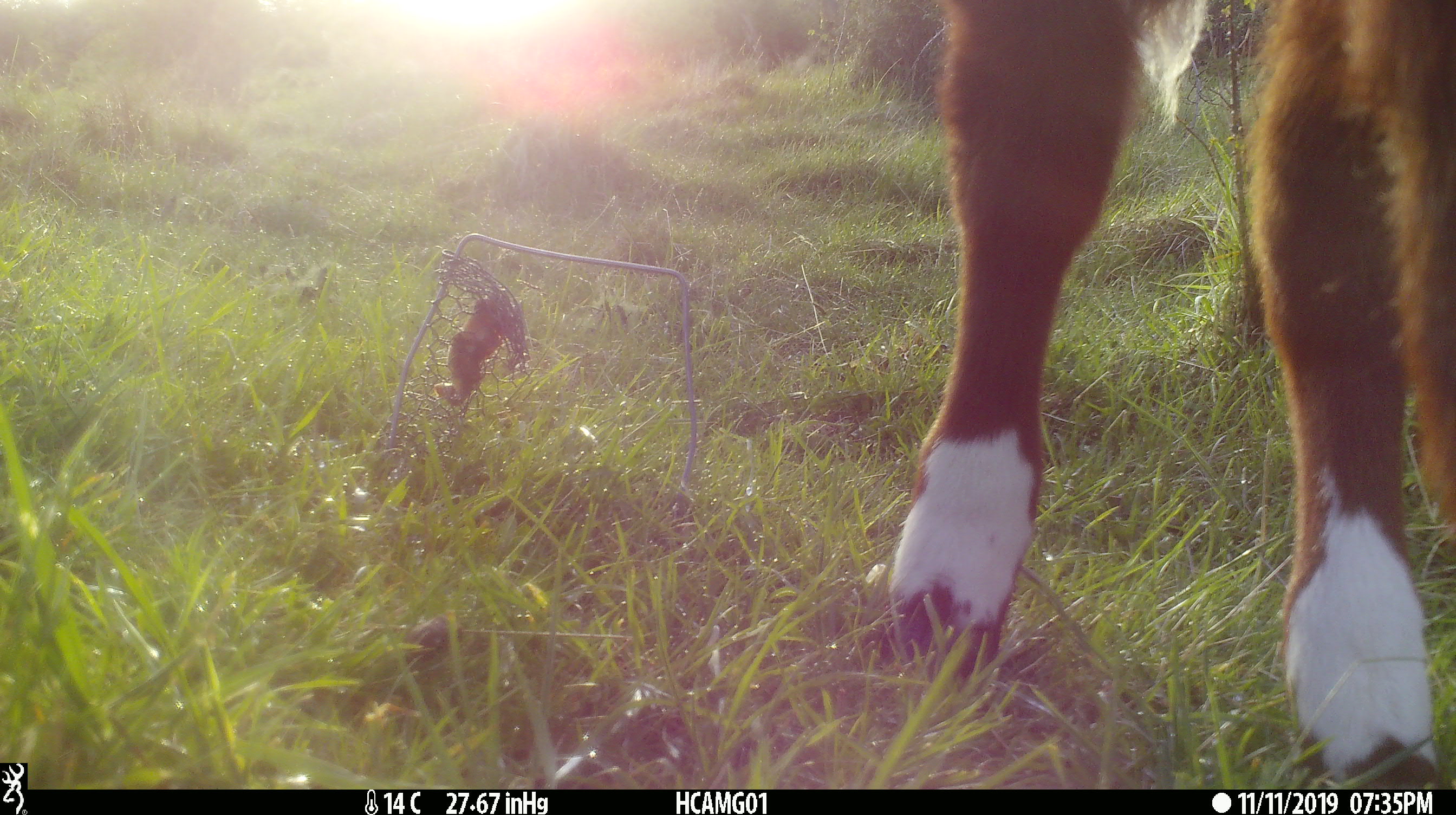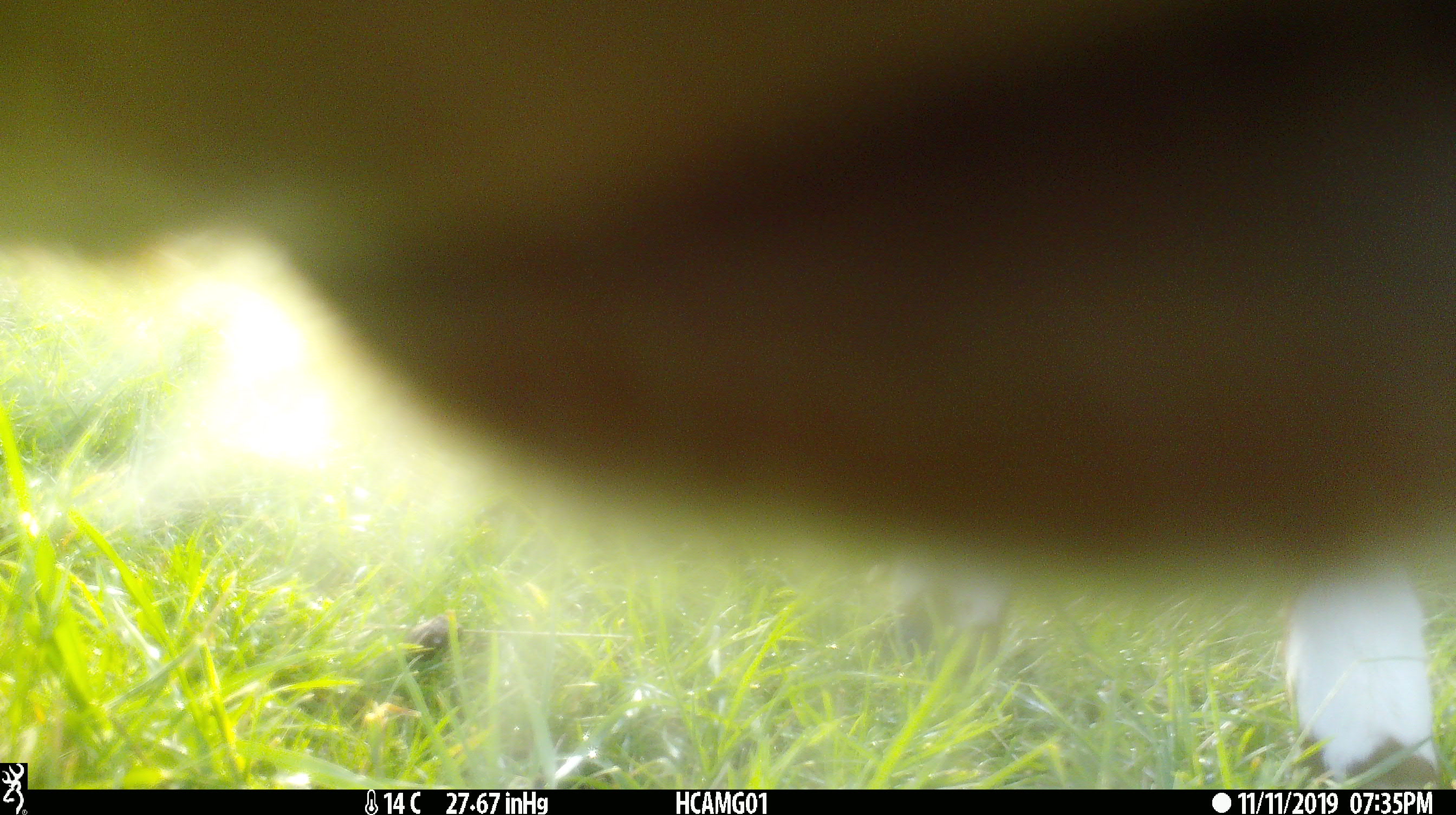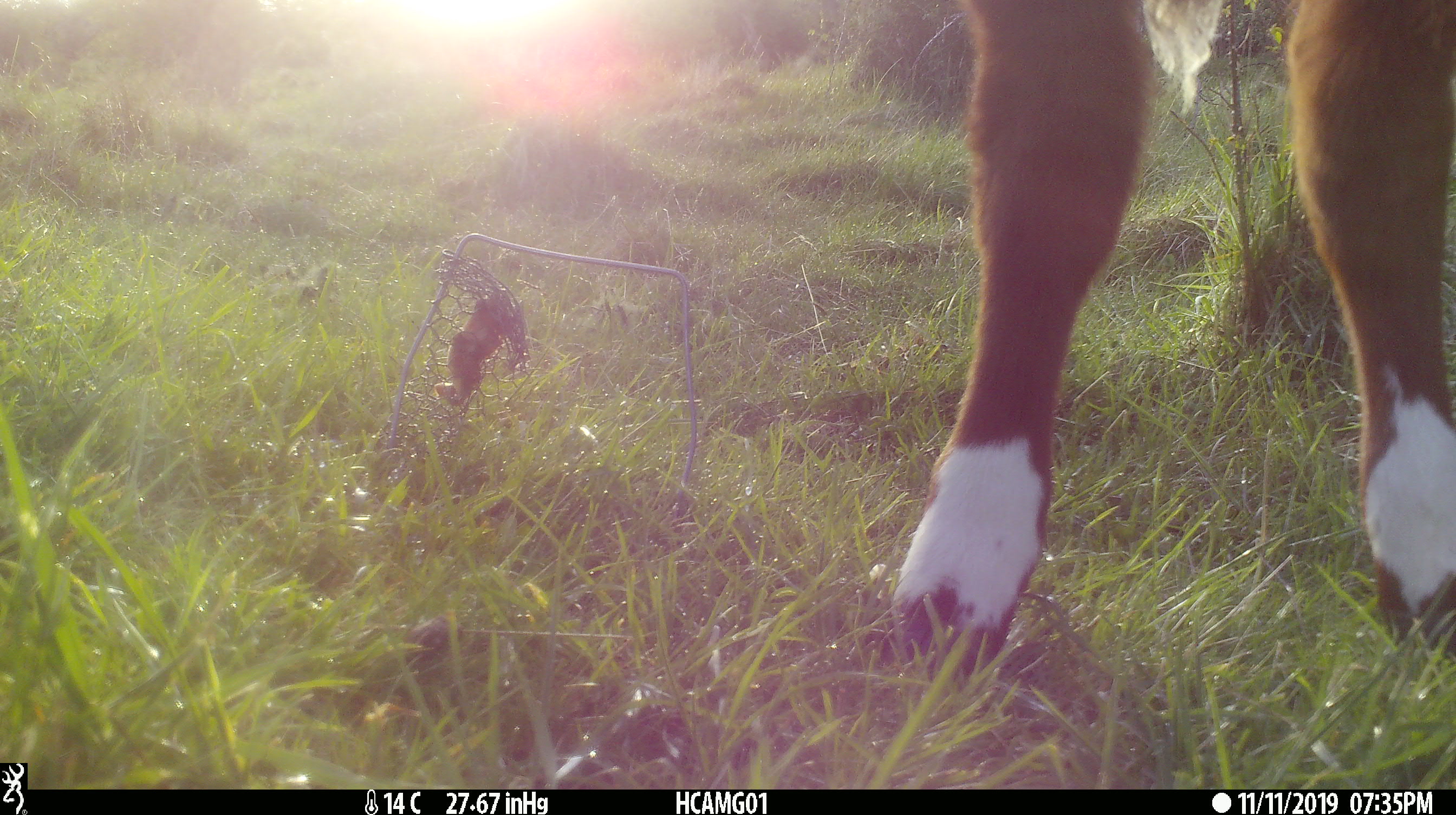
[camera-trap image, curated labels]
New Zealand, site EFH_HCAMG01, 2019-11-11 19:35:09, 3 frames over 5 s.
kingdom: Animalia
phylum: Chordata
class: Mammalia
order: Artiodactyla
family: Bovidae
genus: Bos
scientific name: Bos taurus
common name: domestic cow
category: cow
Cow (domestic cow) (Bos taurus).